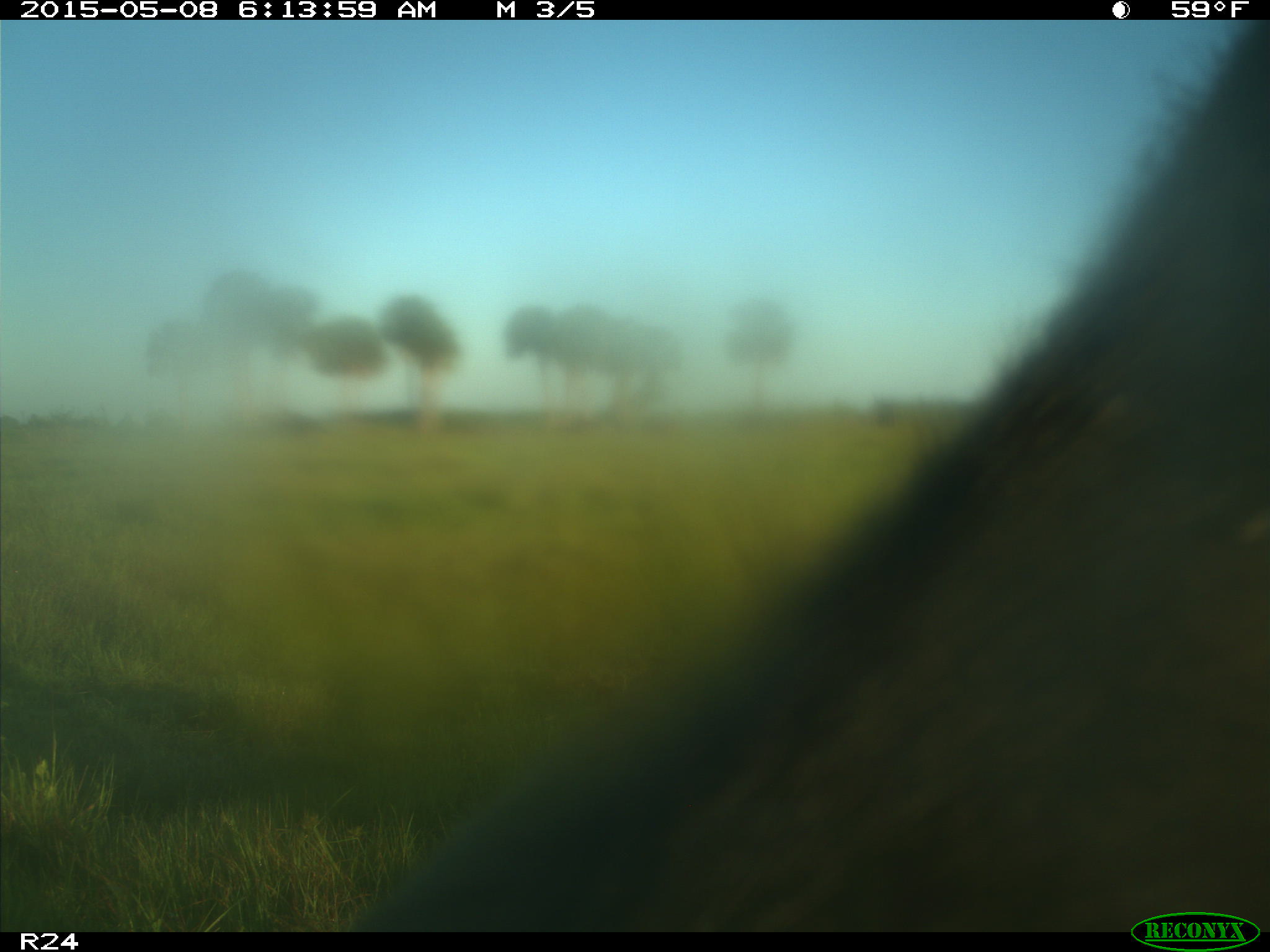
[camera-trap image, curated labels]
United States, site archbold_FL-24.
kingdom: Animalia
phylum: Chordata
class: Mammalia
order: Artiodactyla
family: Bovidae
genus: Bos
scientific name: Bos taurus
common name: domestic cow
Bos taurus (domestic cow).